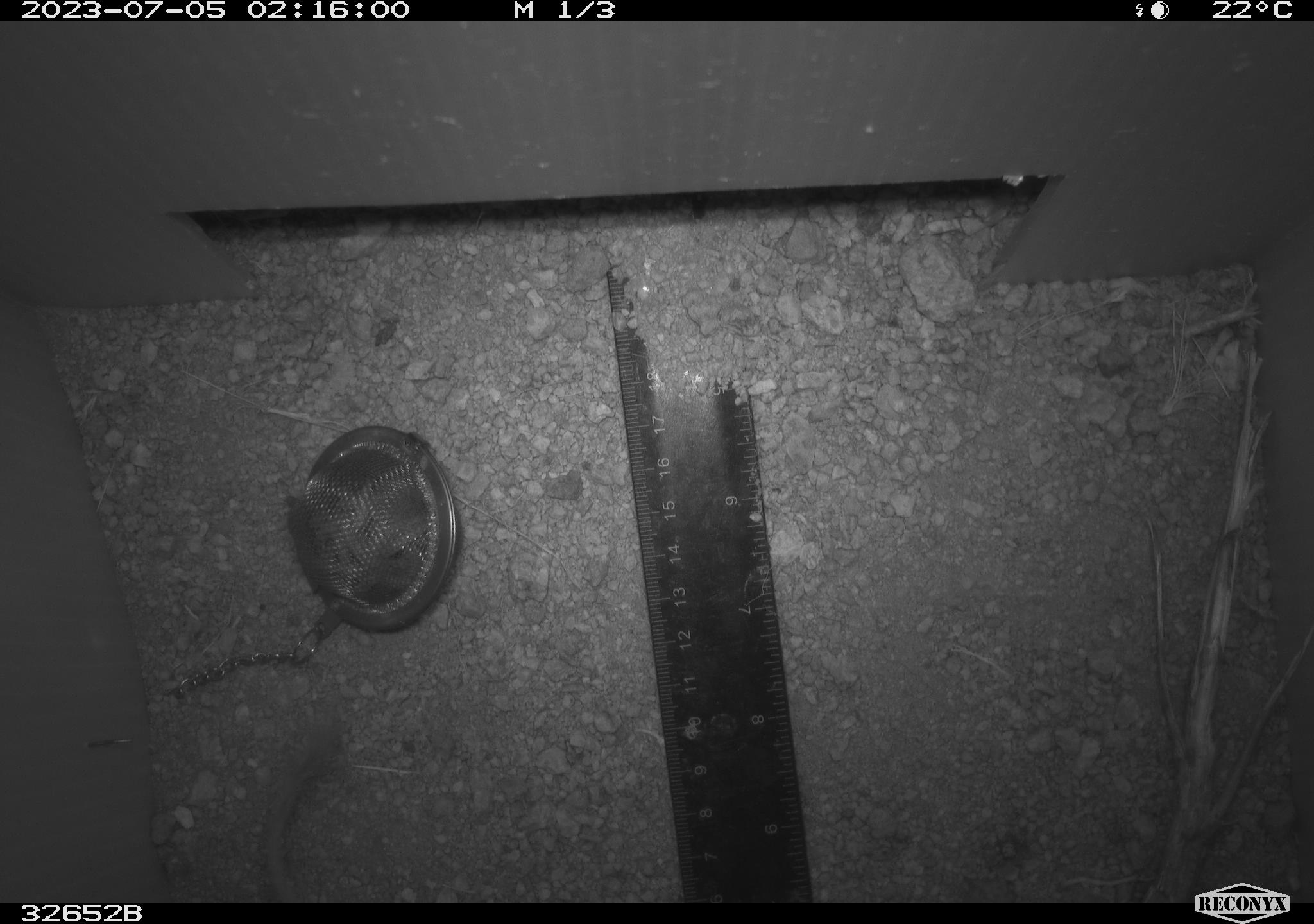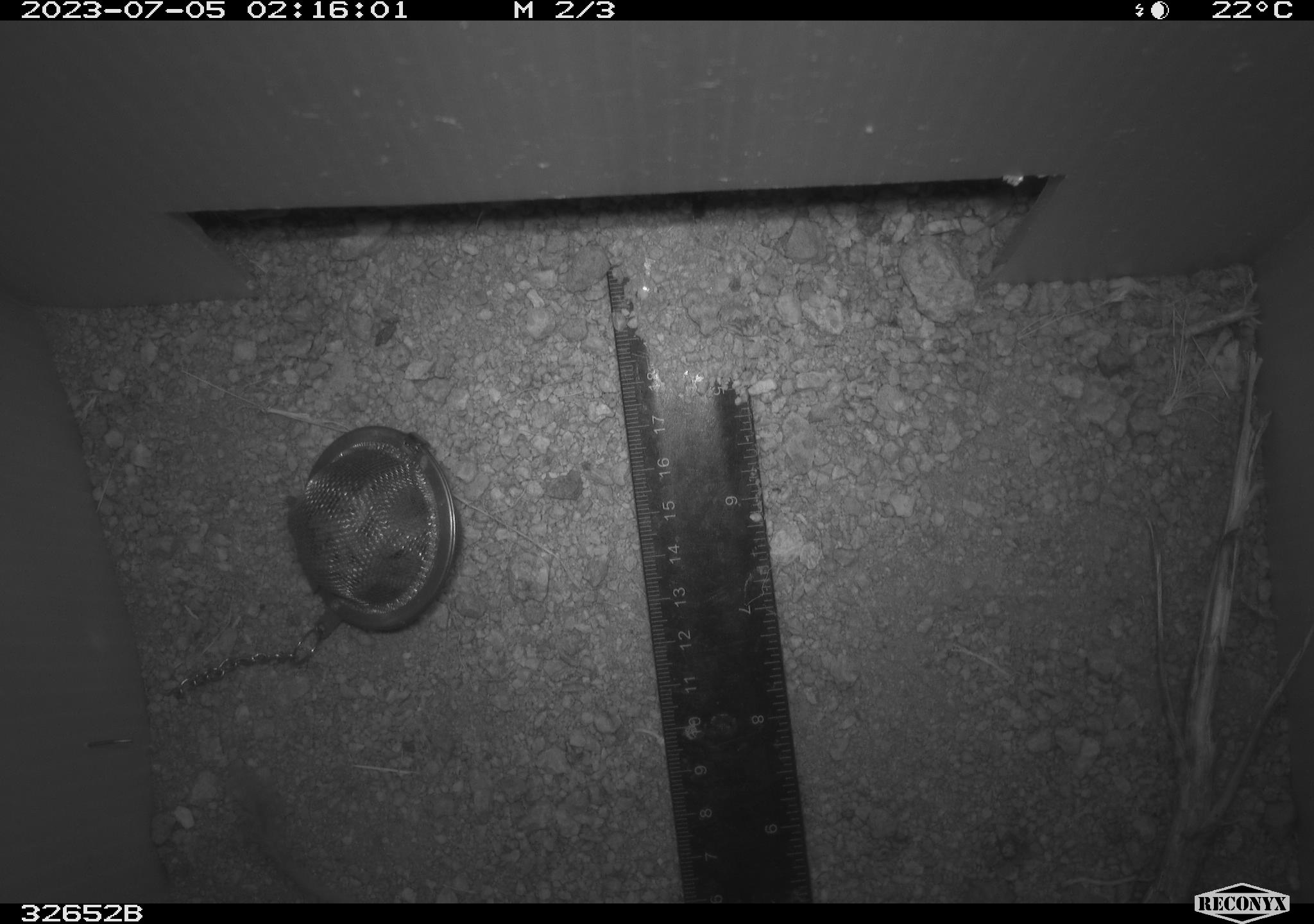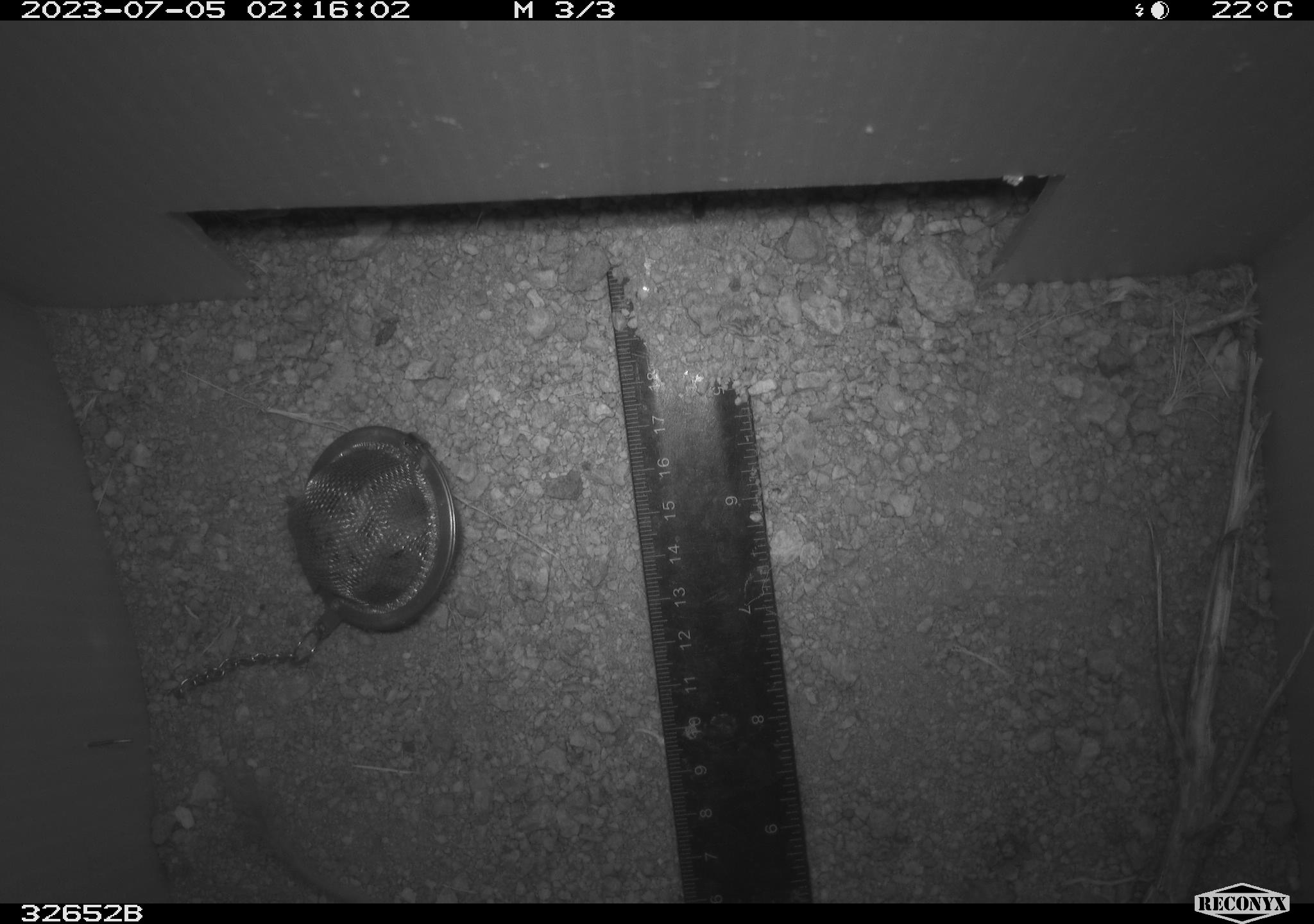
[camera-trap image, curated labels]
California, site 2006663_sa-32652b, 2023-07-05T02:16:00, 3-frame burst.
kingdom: Animalia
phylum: Chordata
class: Mammalia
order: Rodentia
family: Heteromyidae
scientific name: Heteromyidae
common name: kangaroo rats and pocket mice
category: heteromyidae family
Heteromyidae family (kangaroo rats and pocket mice) (Heteromyidae).